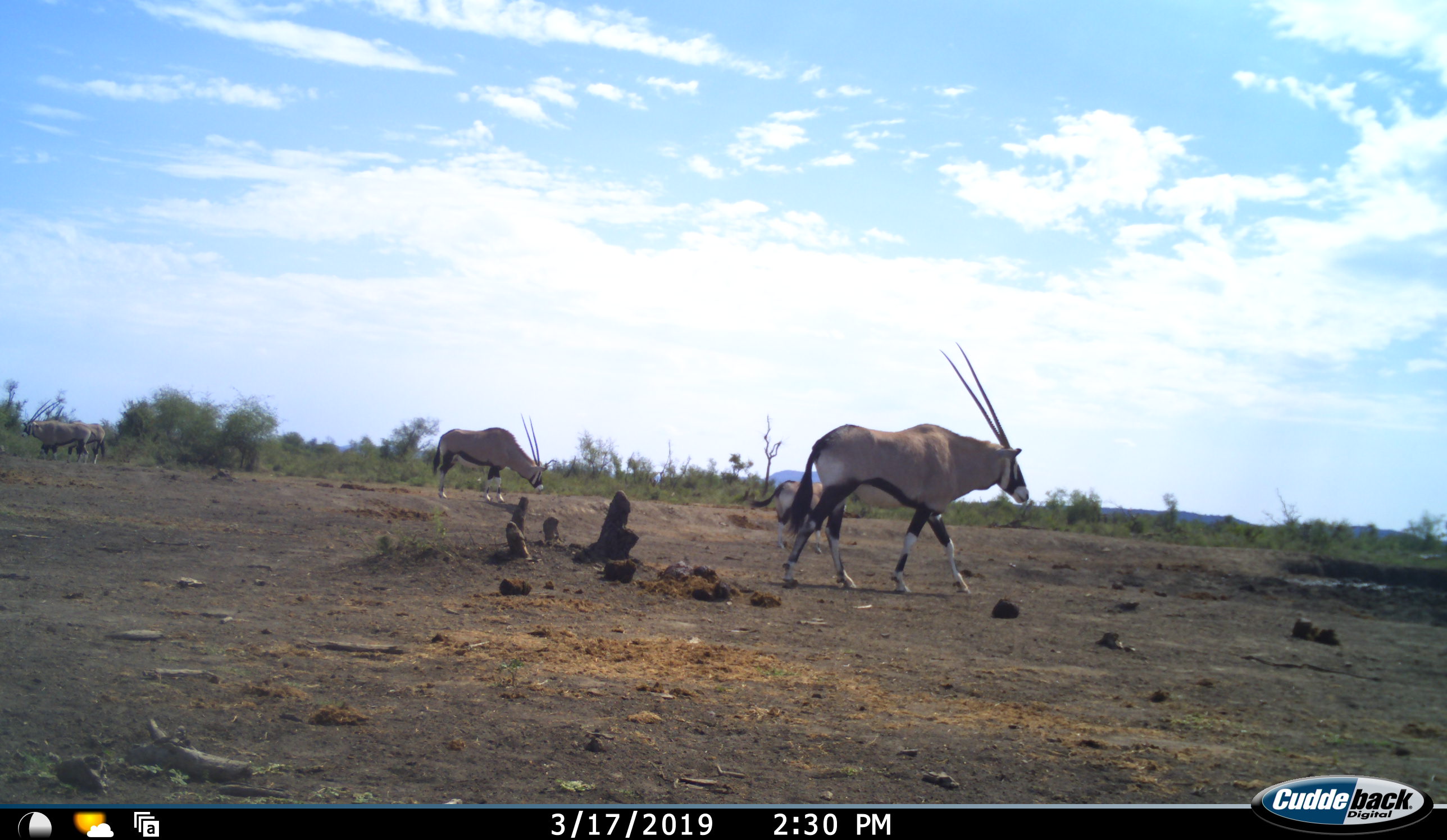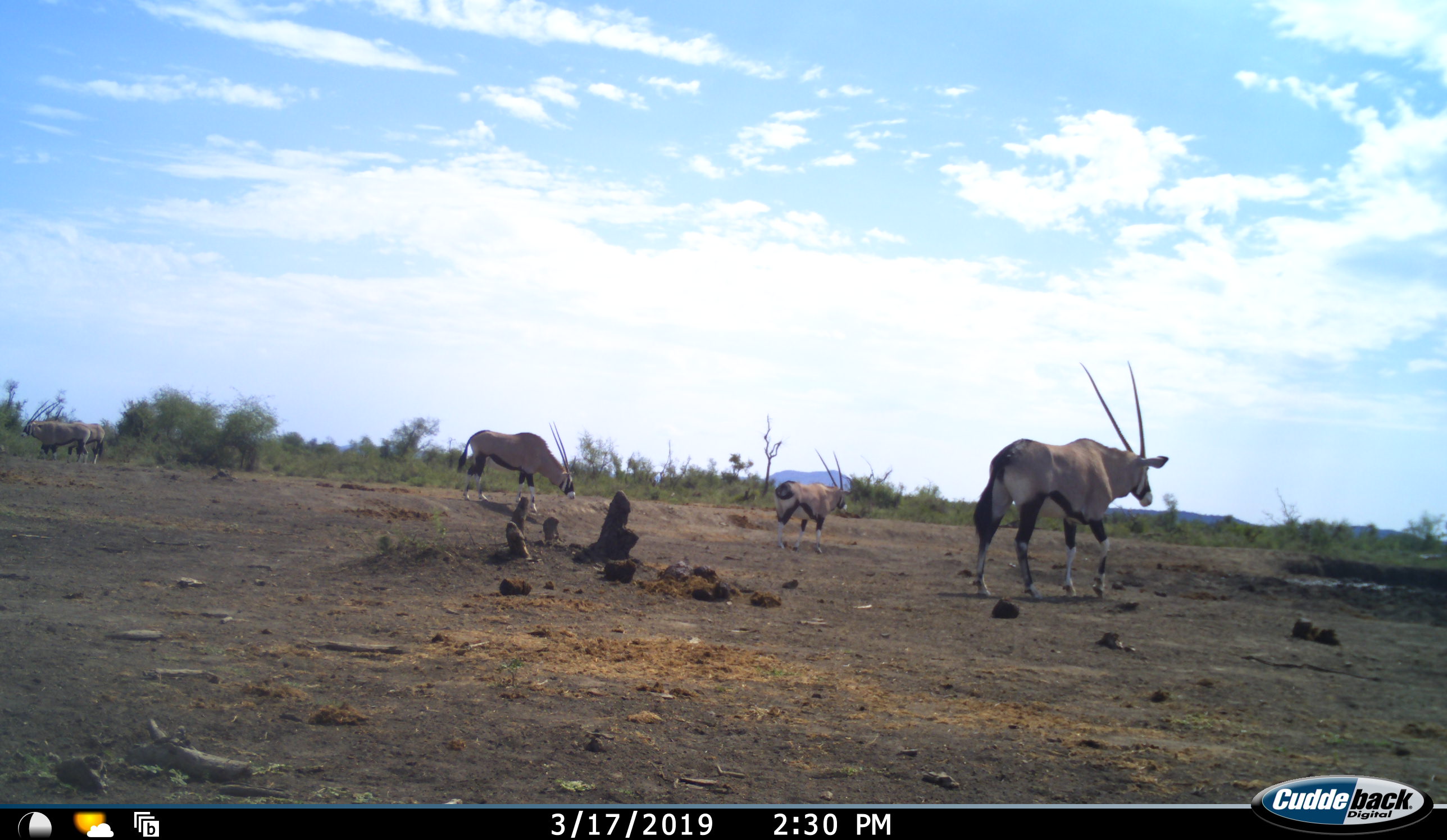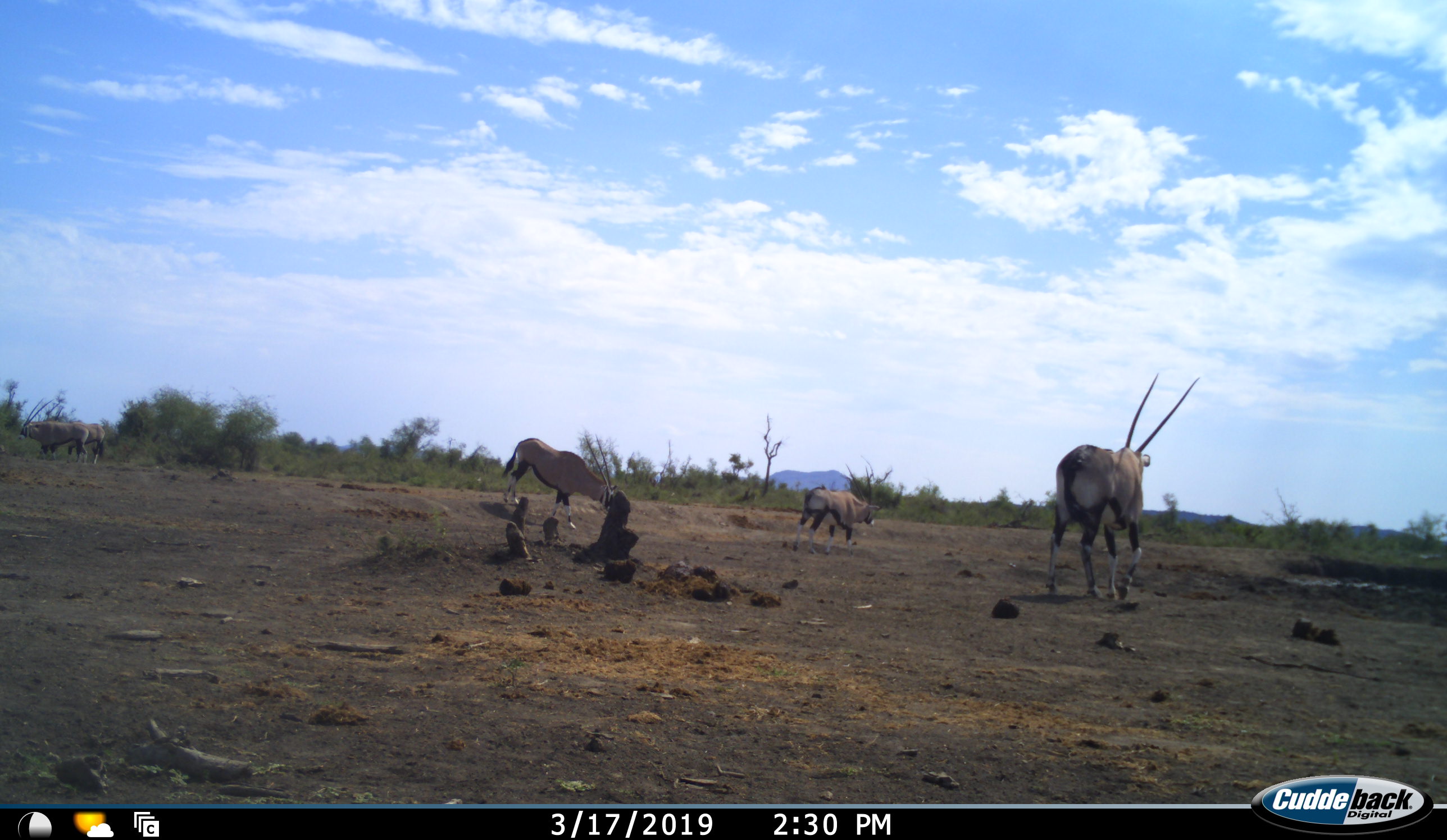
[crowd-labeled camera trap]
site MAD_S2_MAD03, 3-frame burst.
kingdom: Animalia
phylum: Chordata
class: Mammalia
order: Artiodactyla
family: Bovidae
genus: Oryx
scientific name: Oryx gazella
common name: gemsbok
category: oryx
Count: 5.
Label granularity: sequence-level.